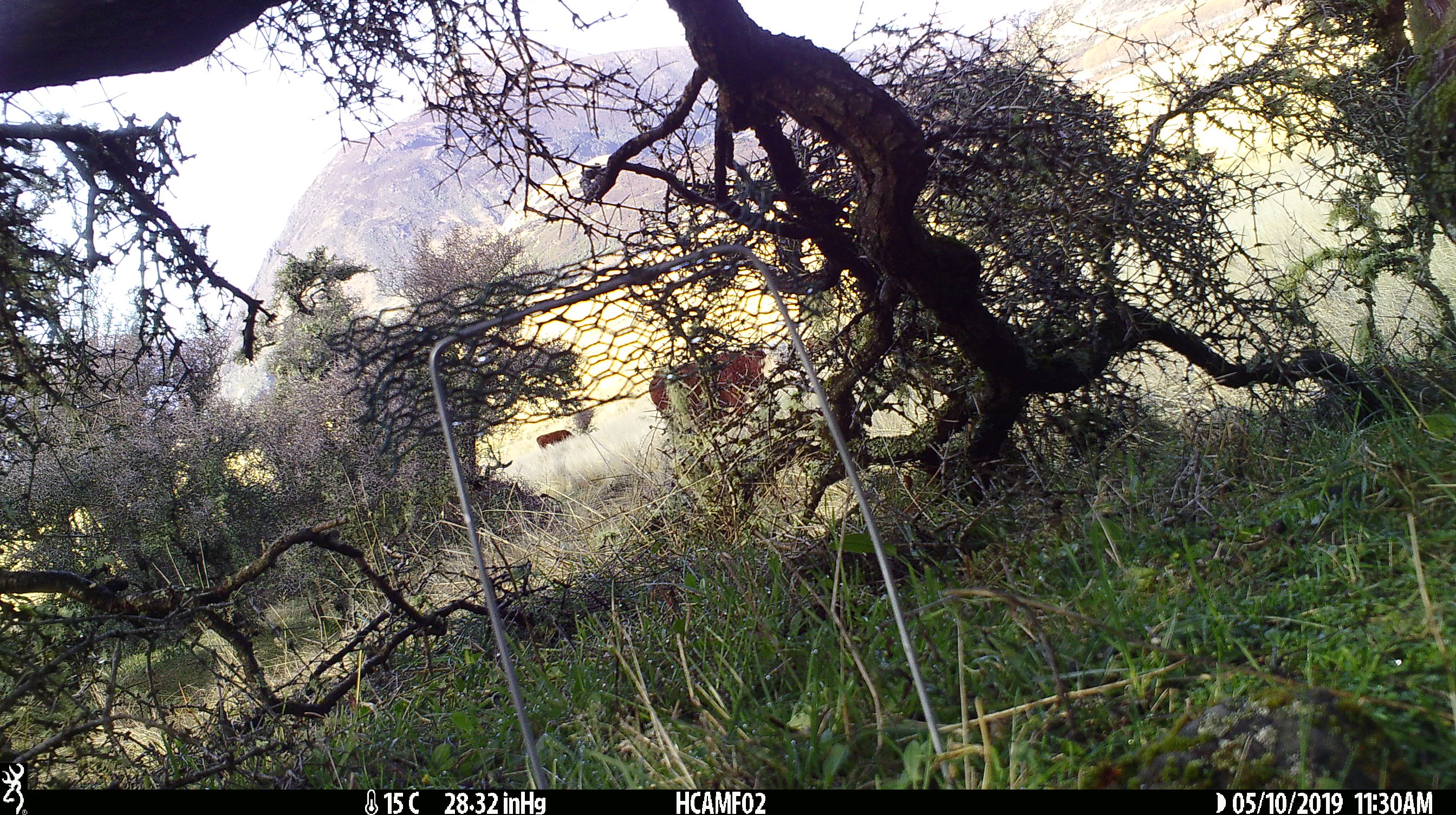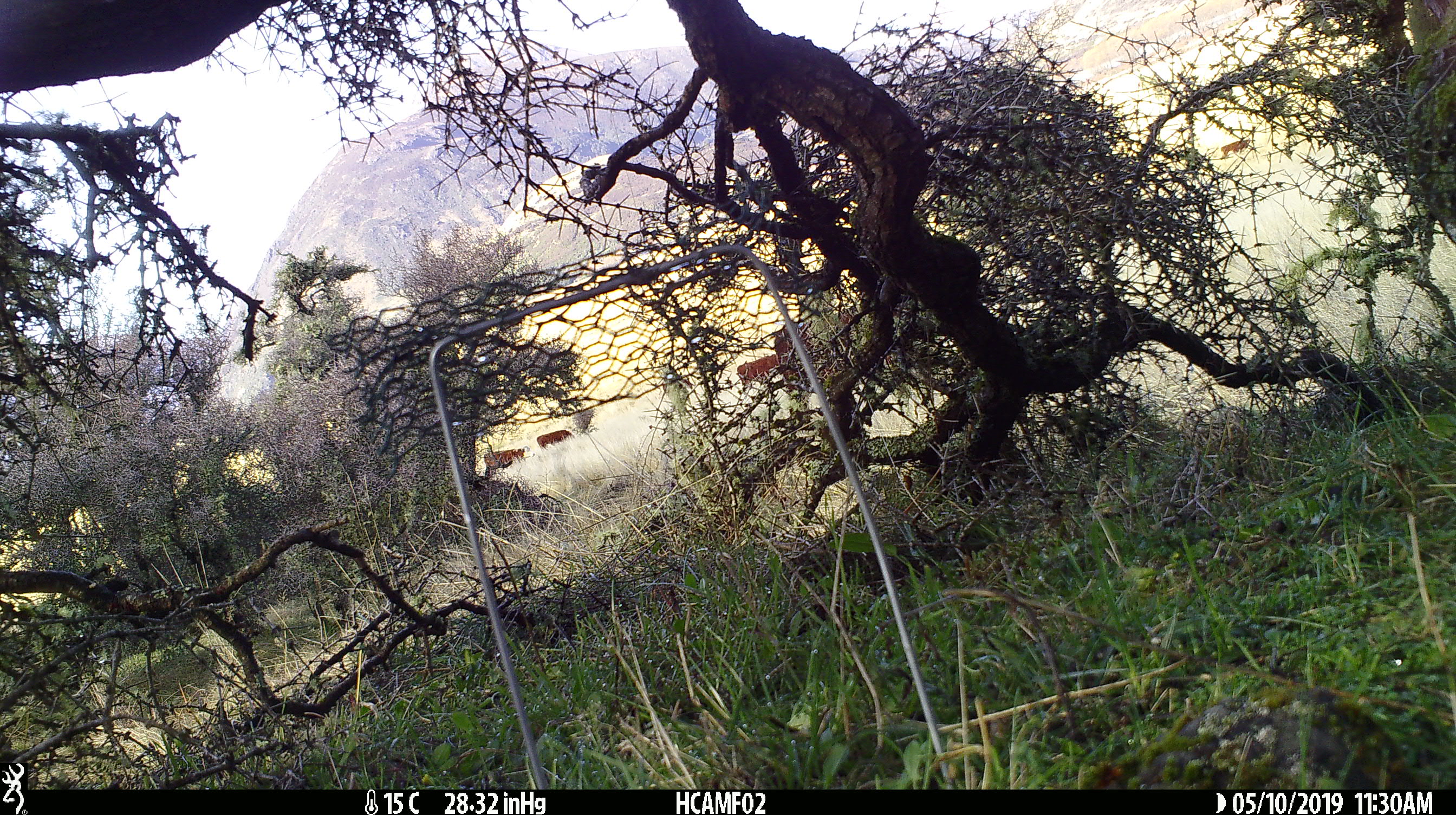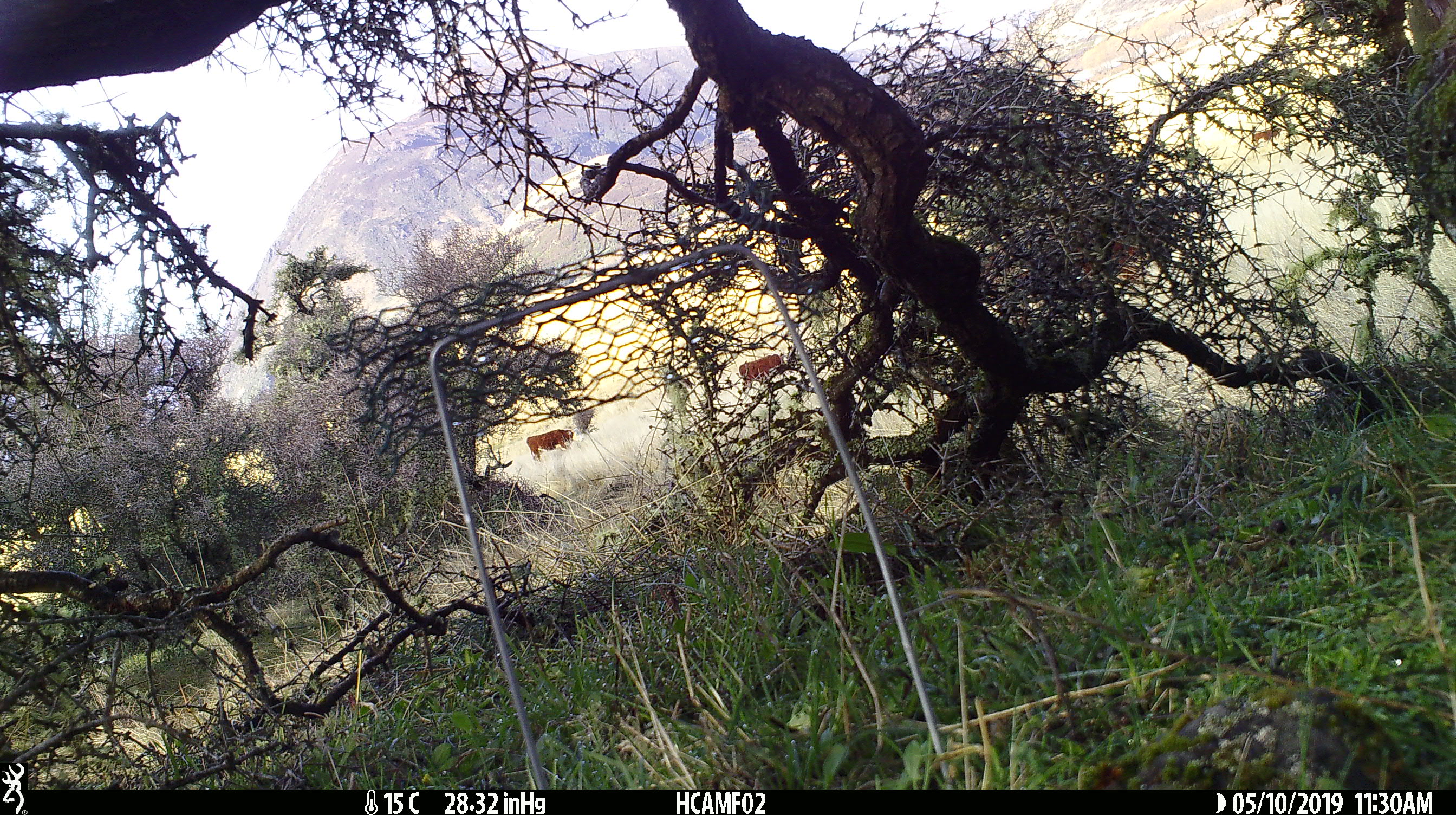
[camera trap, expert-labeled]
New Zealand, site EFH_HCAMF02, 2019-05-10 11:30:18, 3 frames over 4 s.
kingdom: Animalia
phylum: Chordata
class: Mammalia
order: Artiodactyla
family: Bovidae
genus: Bos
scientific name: Bos taurus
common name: domestic cow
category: cow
Cow (domestic cow) (Bos taurus).